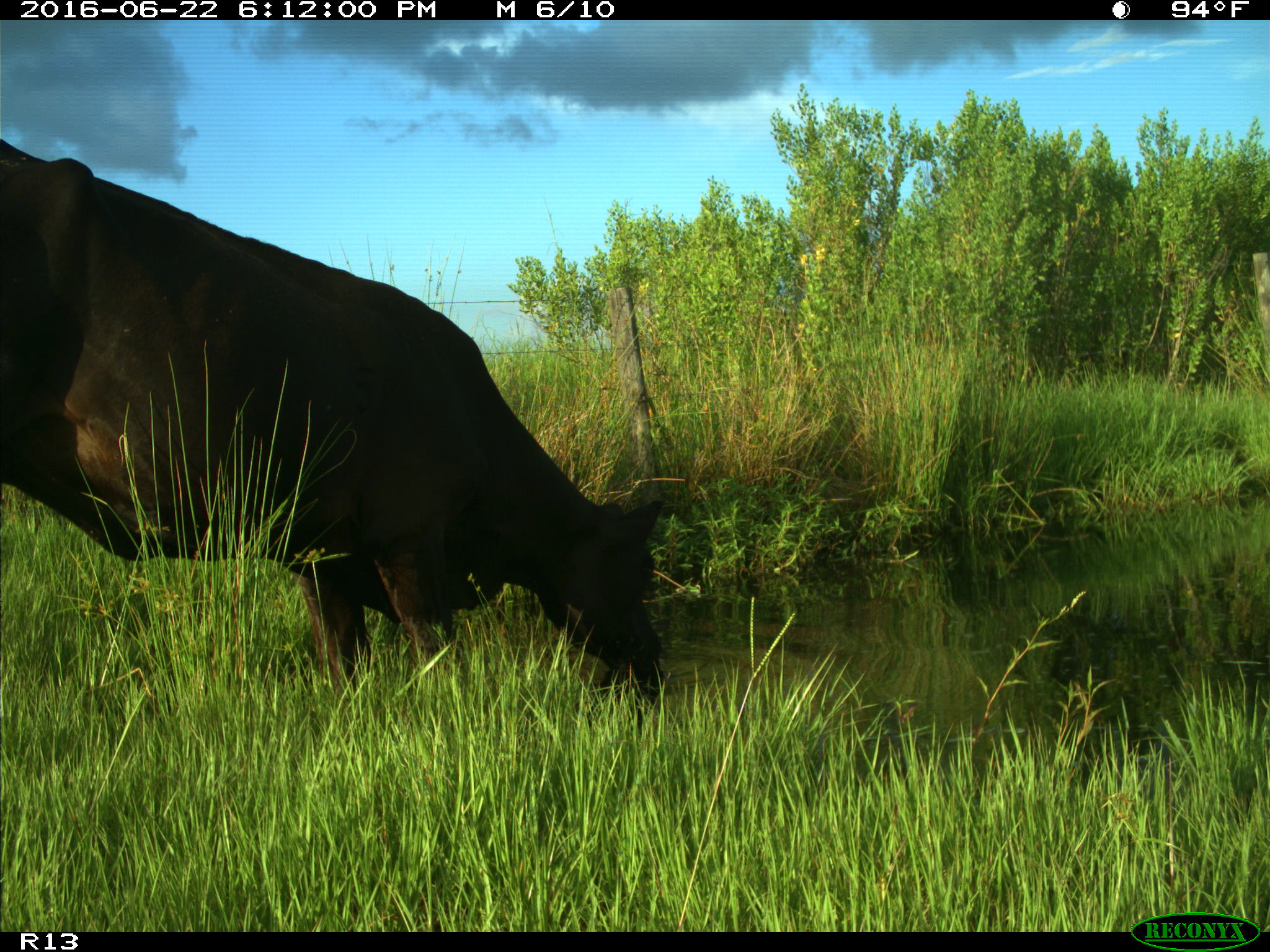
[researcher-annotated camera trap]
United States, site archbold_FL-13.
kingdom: Animalia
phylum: Chordata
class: Mammalia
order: Artiodactyla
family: Bovidae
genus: Bos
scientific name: Bos taurus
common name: domestic cow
Bos taurus (domestic cow).